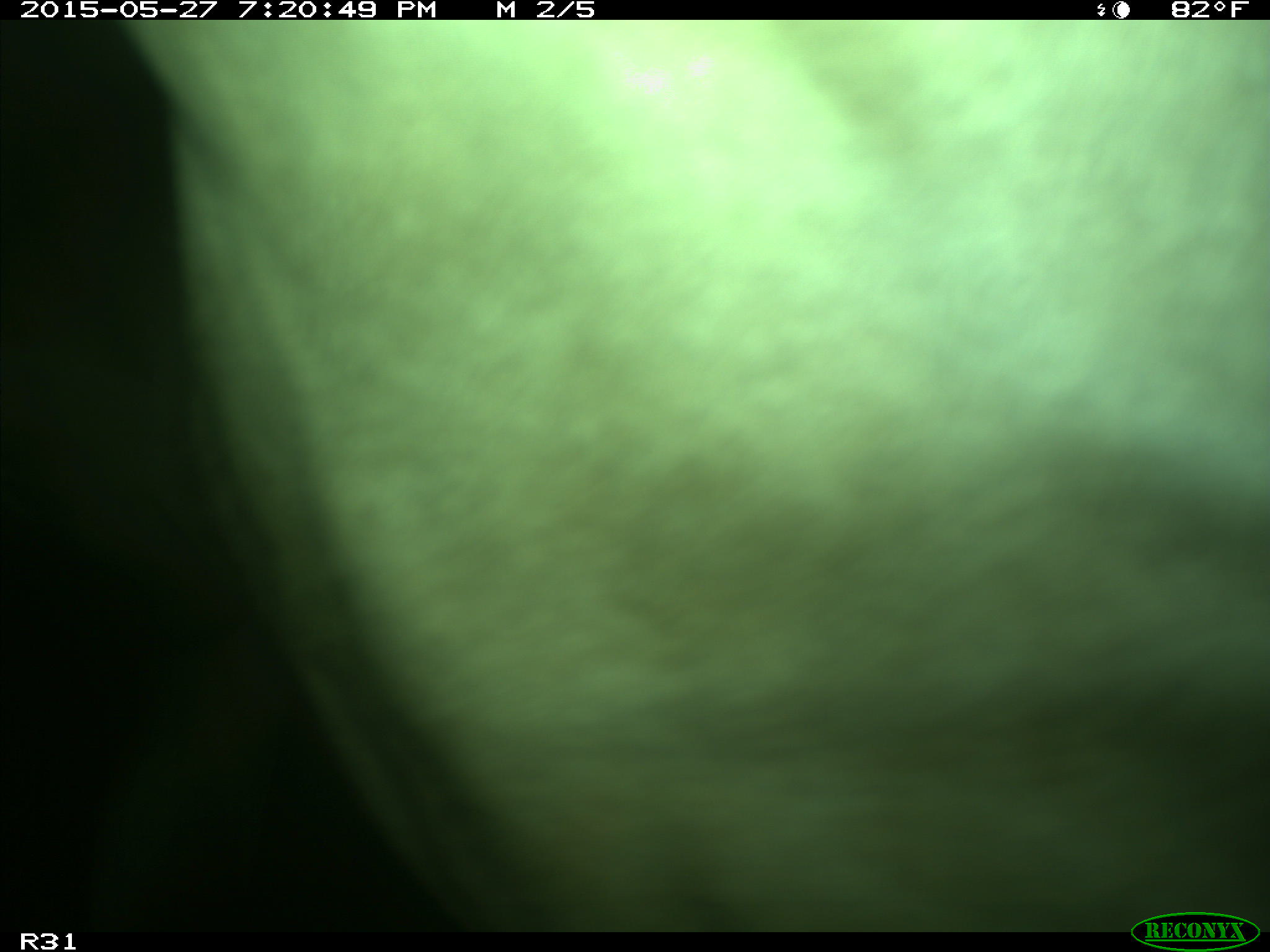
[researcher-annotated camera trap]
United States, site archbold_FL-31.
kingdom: Animalia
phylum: Chordata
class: Mammalia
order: Artiodactyla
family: Bovidae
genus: Bos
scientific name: Bos taurus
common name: domestic cow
Bos taurus (domestic cow).